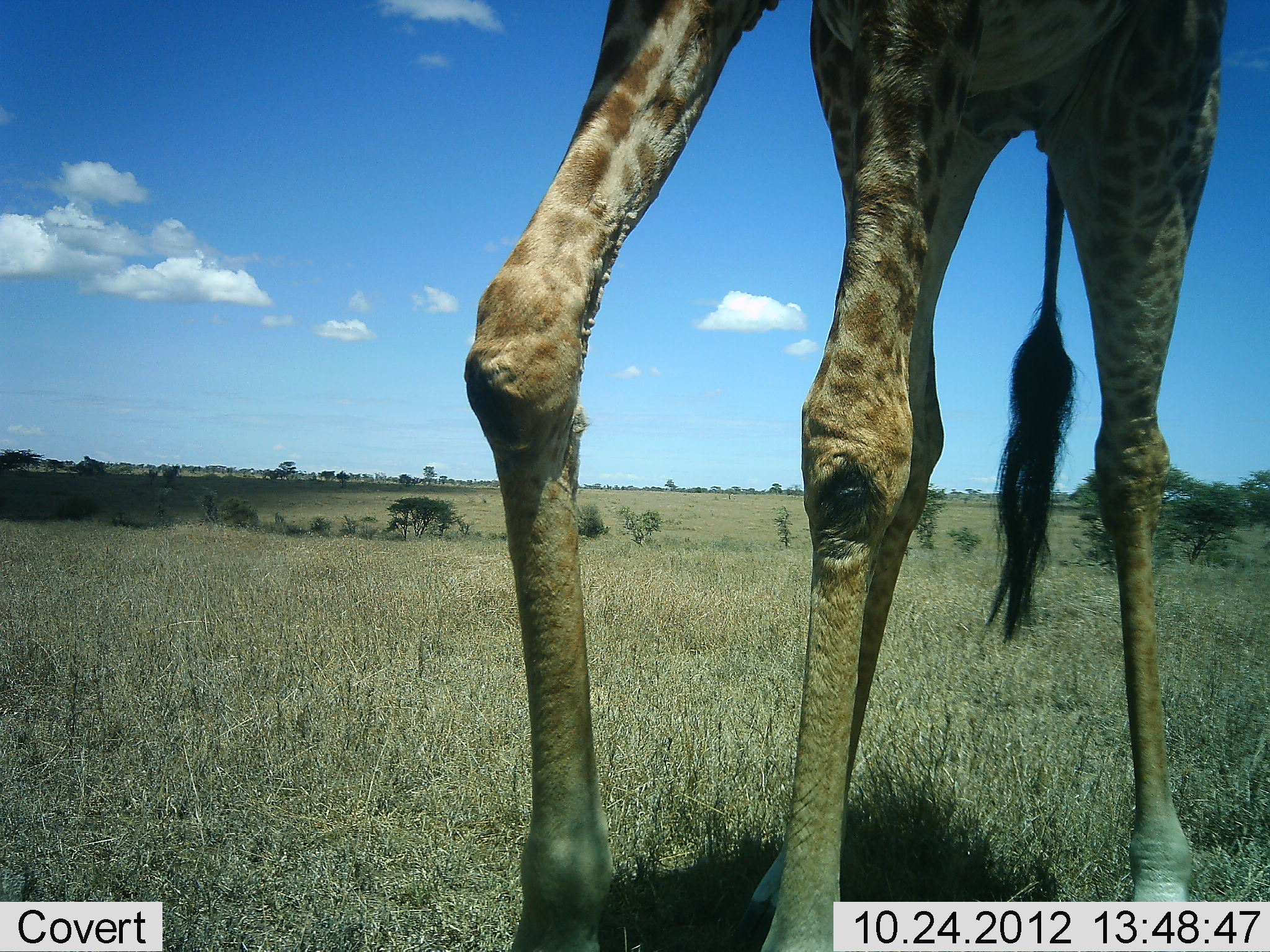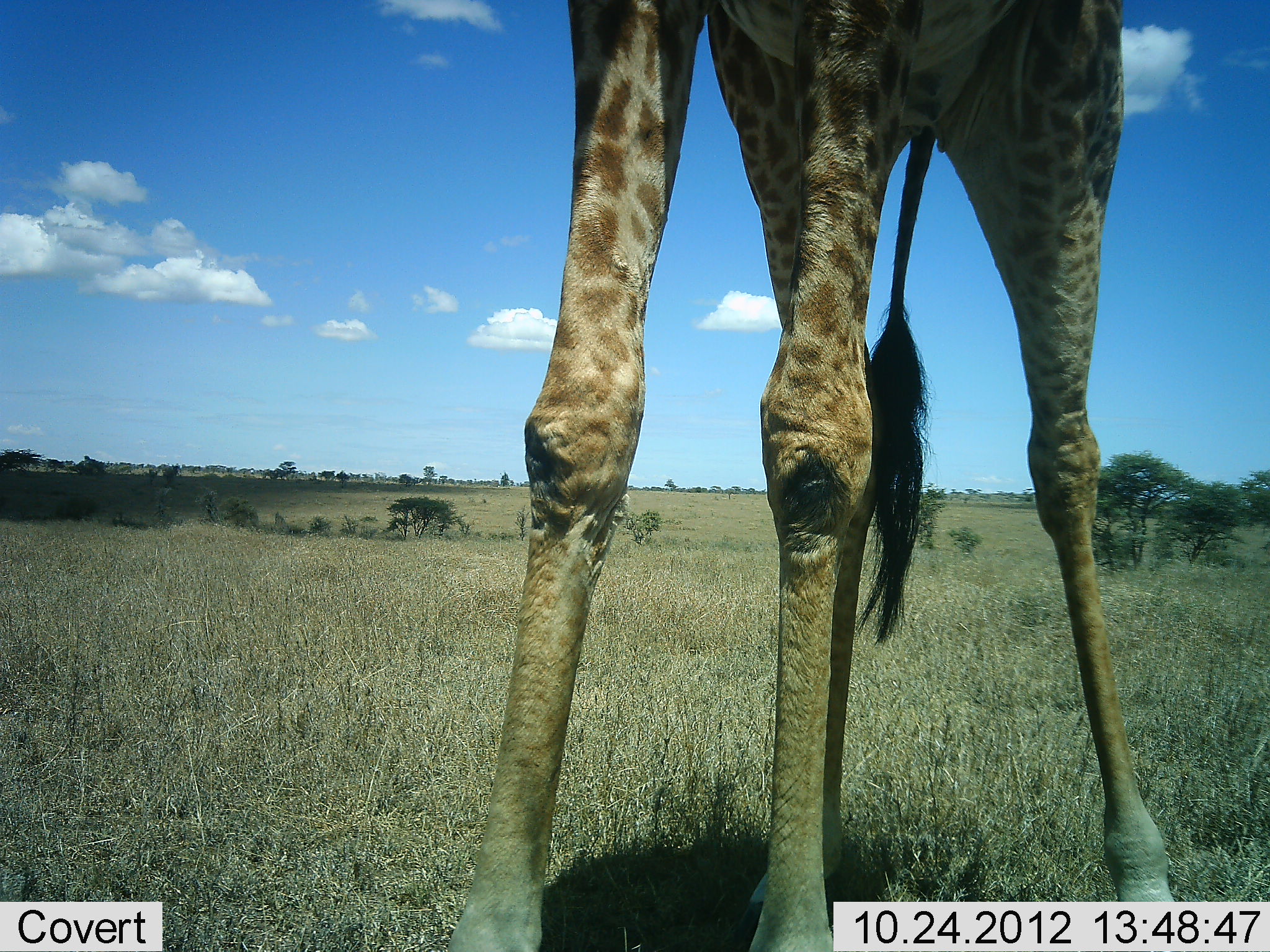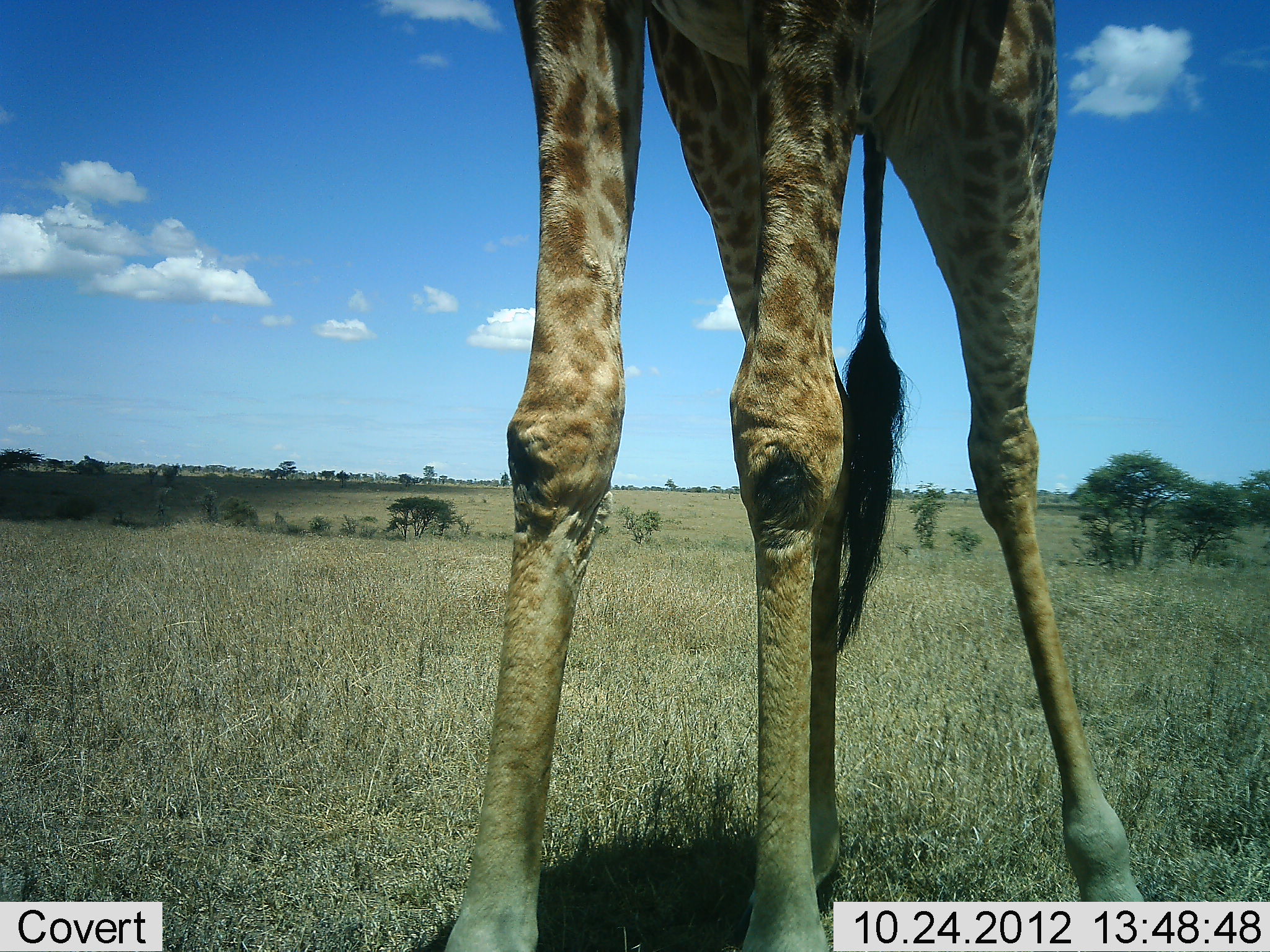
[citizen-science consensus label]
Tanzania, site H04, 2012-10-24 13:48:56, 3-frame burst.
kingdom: Animalia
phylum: Chordata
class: Mammalia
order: Artiodactyla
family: Giraffidae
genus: Giraffa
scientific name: Giraffa camelopardalis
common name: giraffe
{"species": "giraffe (Giraffa camelopardalis)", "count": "1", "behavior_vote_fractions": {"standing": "80%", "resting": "0%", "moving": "20%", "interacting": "0%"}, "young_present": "0%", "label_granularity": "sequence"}